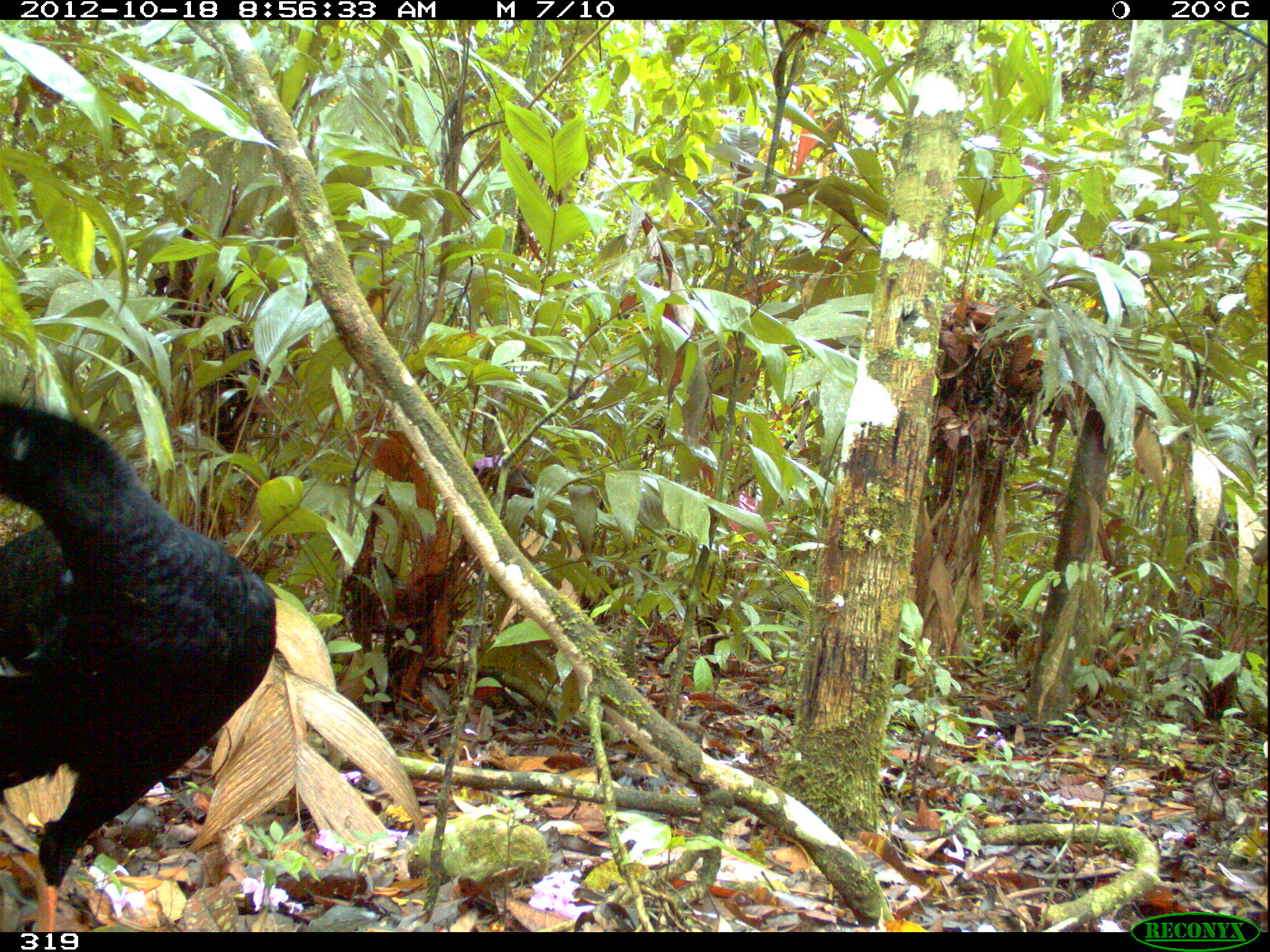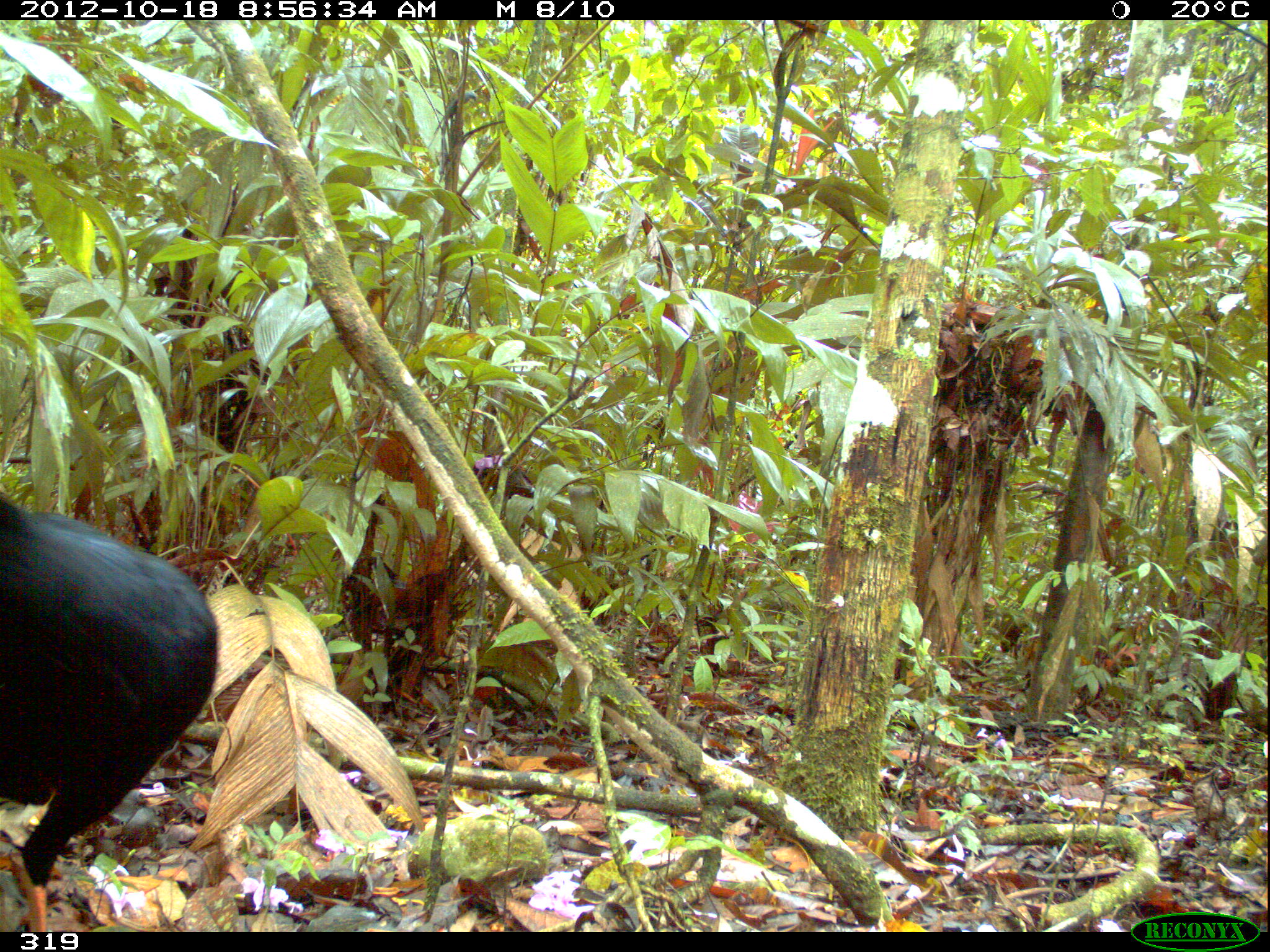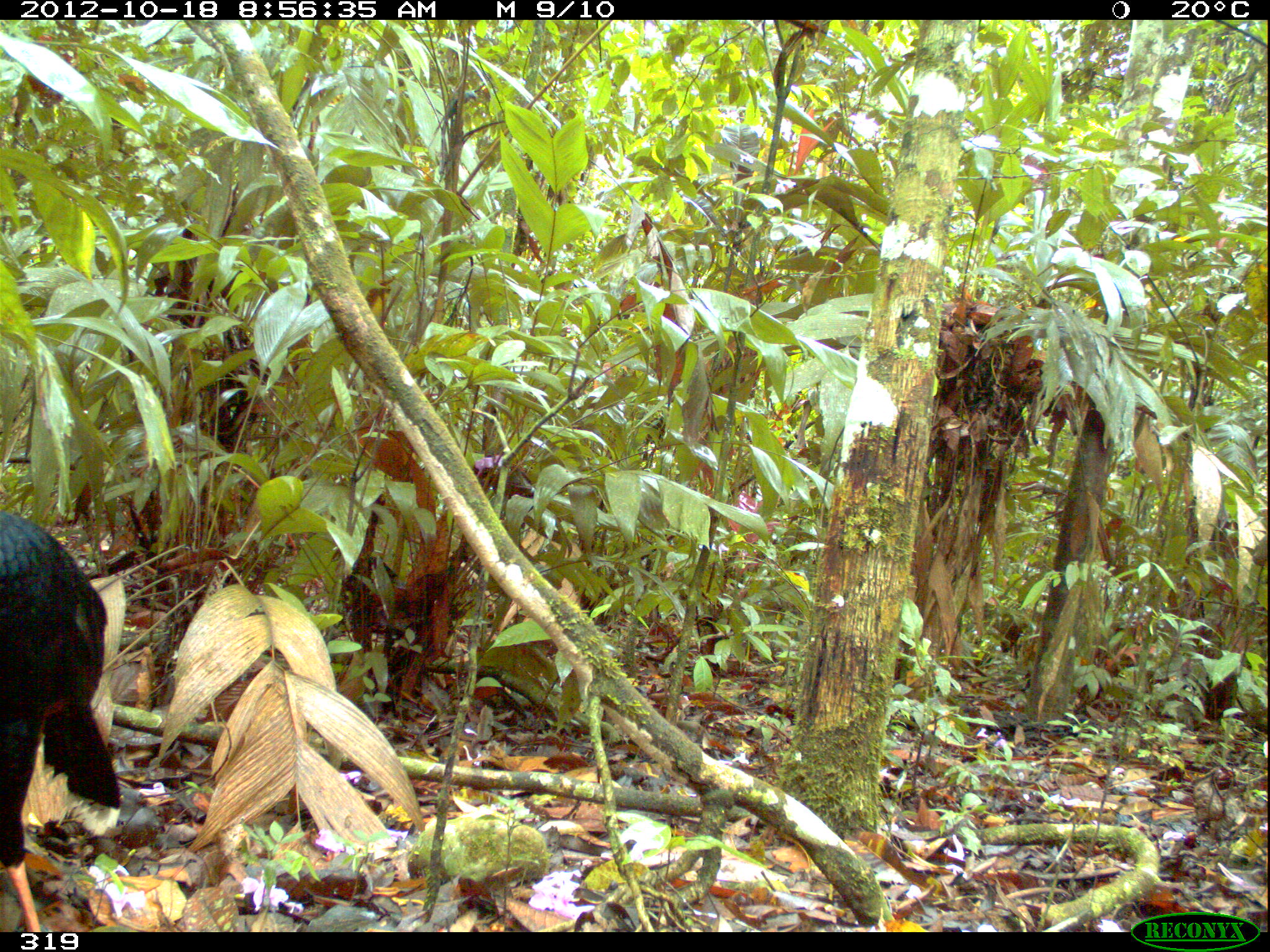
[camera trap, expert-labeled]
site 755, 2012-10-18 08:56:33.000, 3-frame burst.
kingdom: Animalia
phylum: Chordata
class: Aves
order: Galliformes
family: Cracidae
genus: Mitu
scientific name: Mitu tuberosum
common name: razor-billed curassow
Mitu tuberosum (razor-billed curassow).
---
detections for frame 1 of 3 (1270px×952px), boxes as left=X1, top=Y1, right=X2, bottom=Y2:
mitu tuberosum: left=0, top=389, right=276, bottom=932; left=518, top=528, right=586, bottom=608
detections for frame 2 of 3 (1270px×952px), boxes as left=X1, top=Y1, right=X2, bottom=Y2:
mitu tuberosum: left=0, top=489, right=218, bottom=932; left=521, top=529, right=586, bottom=605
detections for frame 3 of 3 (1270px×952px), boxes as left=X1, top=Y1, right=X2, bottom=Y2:
mitu tuberosum: left=0, top=506, right=122, bottom=932; left=516, top=529, right=587, bottom=608